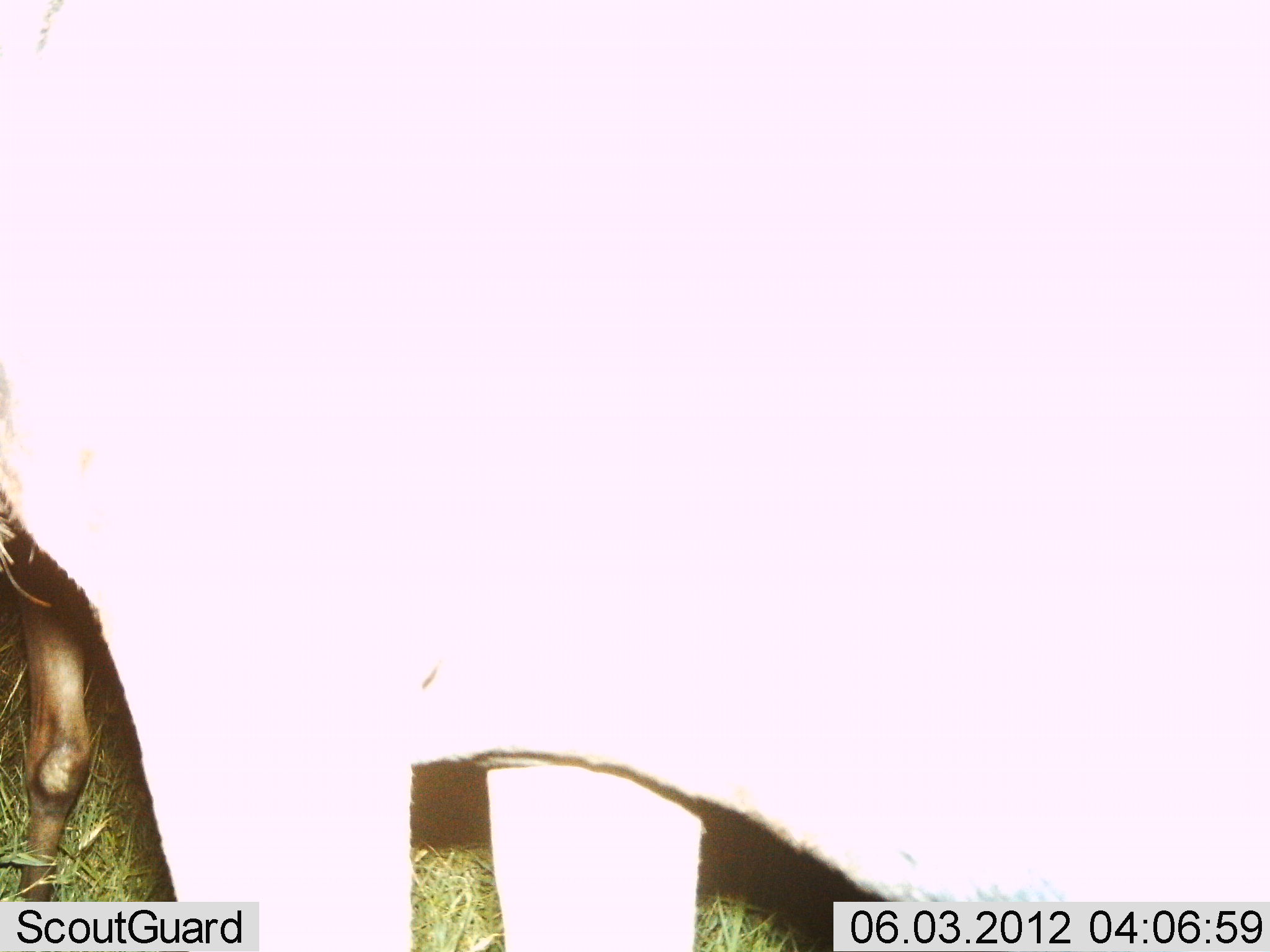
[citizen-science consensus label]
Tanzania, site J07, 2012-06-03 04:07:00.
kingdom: Animalia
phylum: Chordata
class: Mammalia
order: Artiodactyla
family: Bovidae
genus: Connochaetes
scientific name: Connochaetes taurinus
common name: blue wildebeest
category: wildebeest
Wildebeest (blue wildebeest) (Connochaetes taurinus), count 2. Behavior (volunteer vote fractions): standing 100%, resting 0%, moving 0%, interacting 0%. Young present (vote fraction): 0%. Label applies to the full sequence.